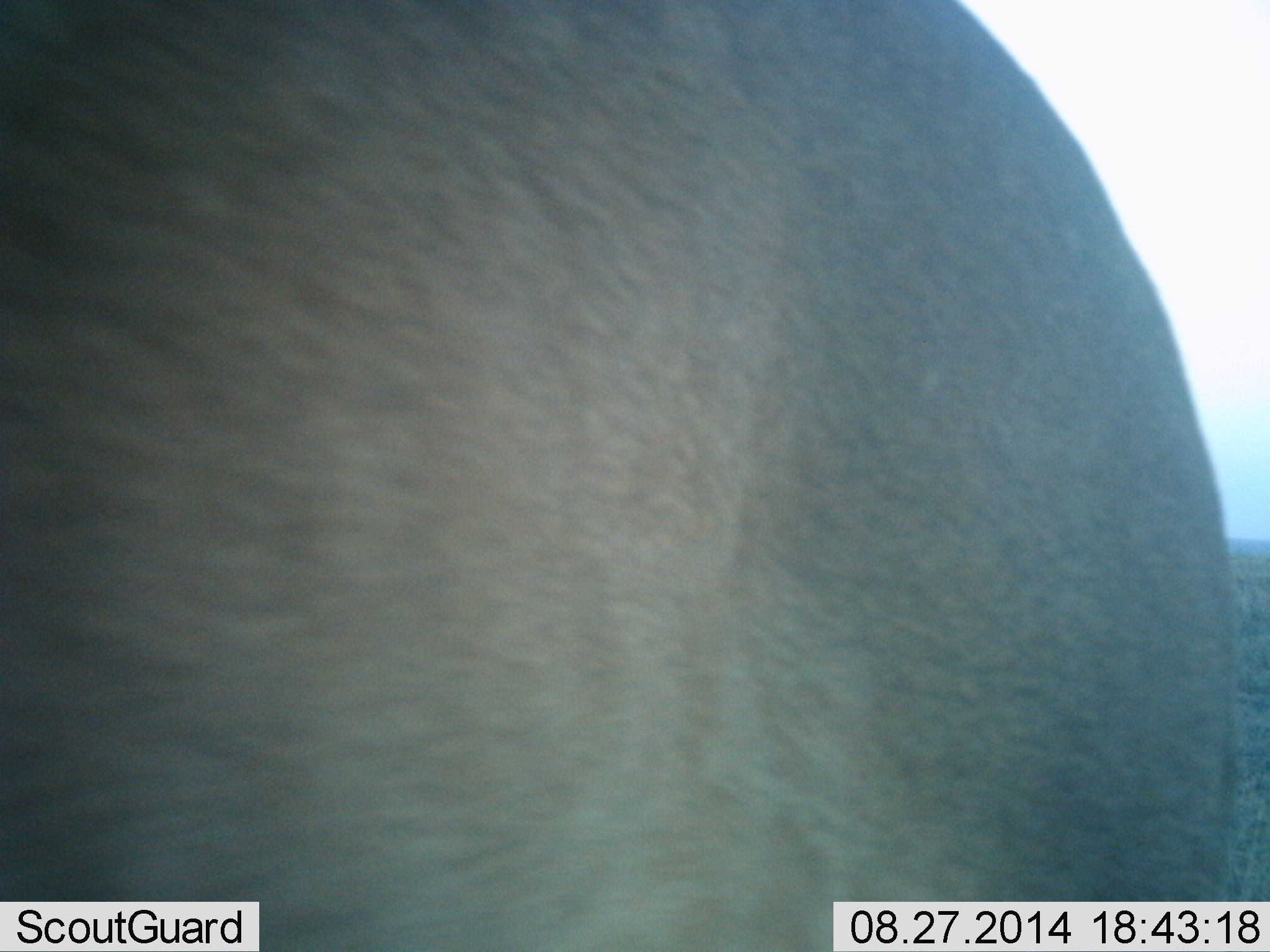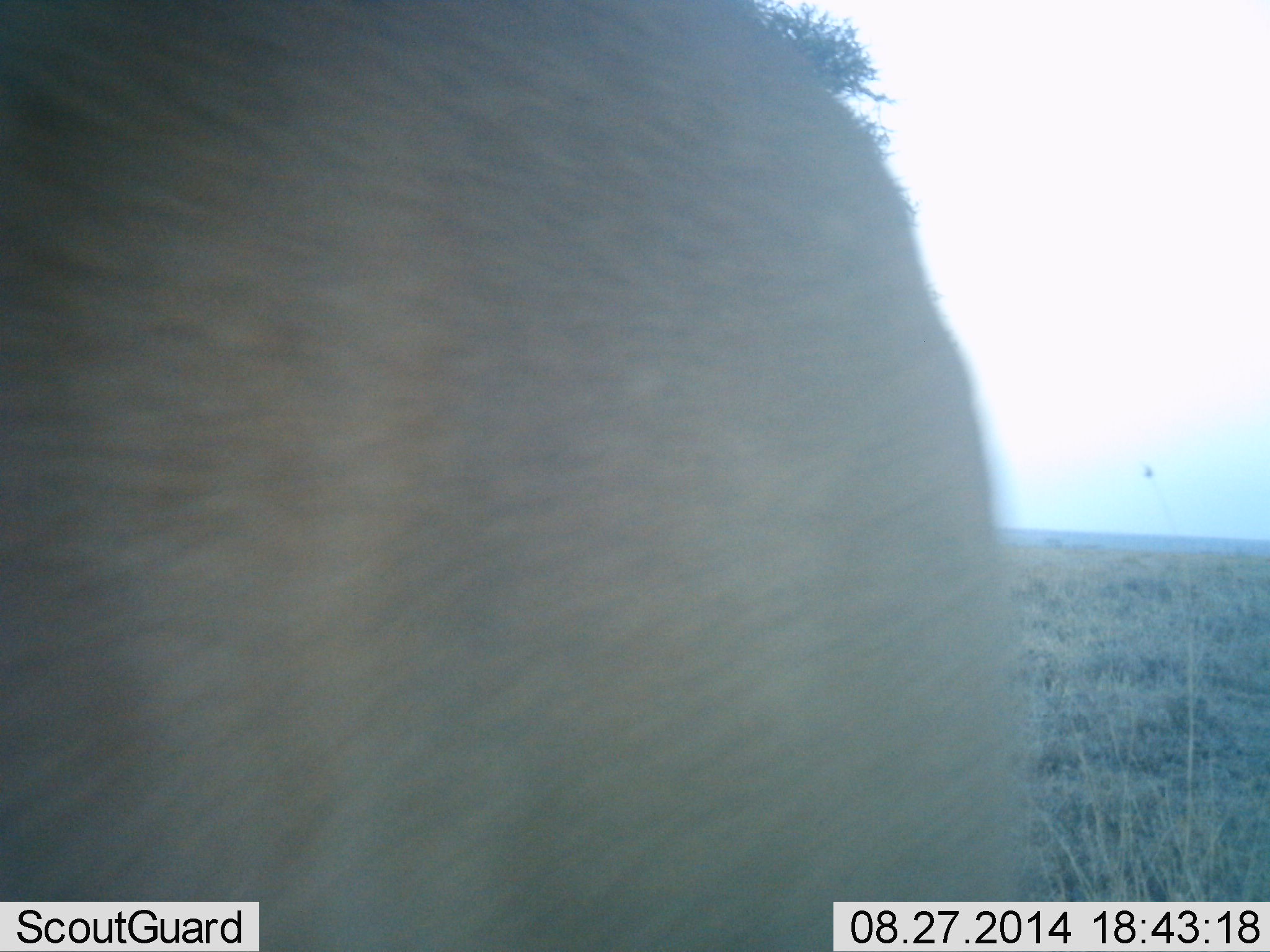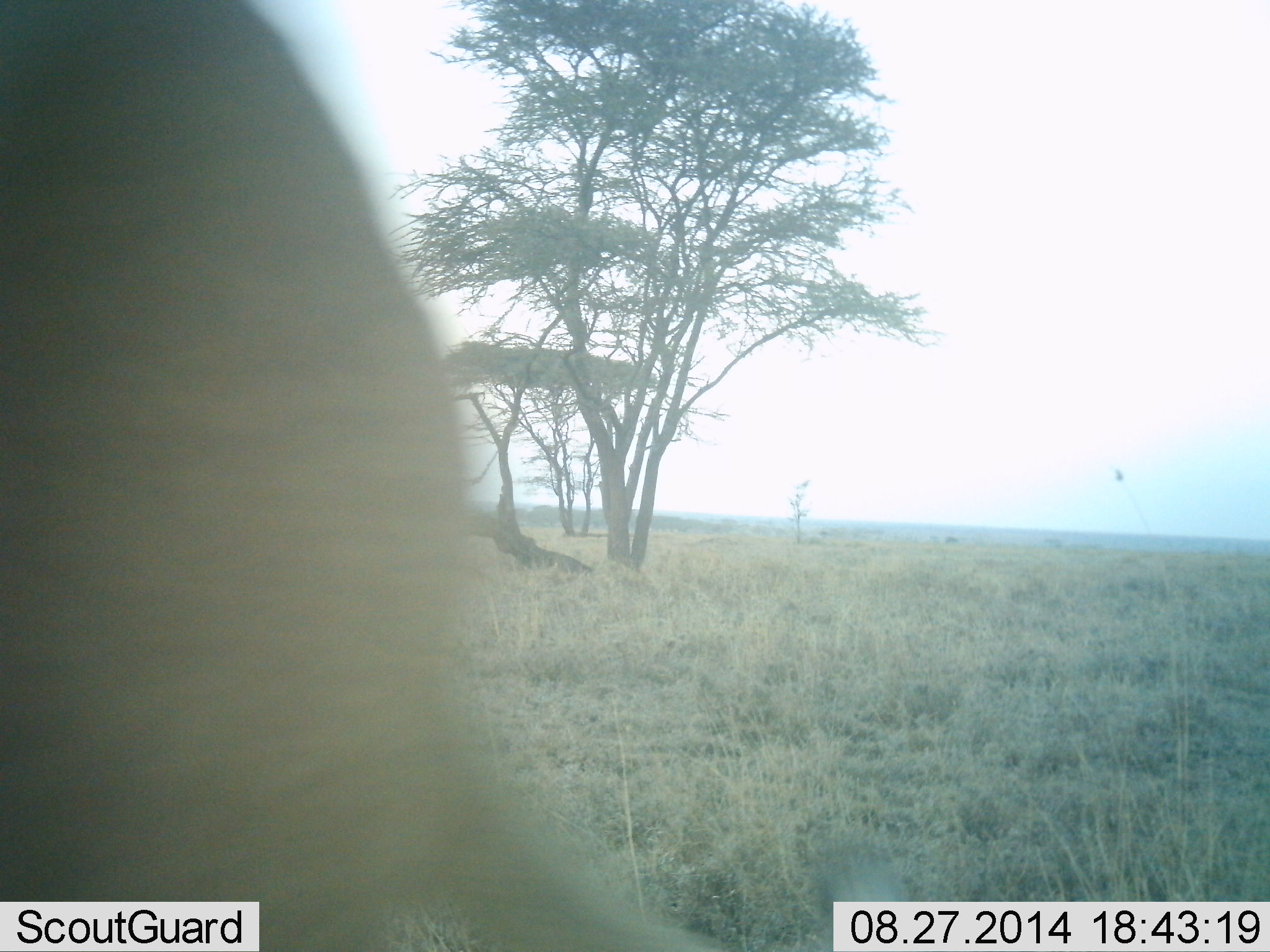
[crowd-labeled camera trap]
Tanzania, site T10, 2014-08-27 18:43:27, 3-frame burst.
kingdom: Animalia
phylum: Chordata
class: Mammalia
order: Carnivora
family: Felidae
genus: Panthera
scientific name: Panthera leo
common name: lion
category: lionfemale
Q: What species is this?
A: Lionfemale (lion) (Panthera leo).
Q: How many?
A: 1.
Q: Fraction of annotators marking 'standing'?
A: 20%.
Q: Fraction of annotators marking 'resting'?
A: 0%.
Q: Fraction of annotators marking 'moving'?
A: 80%.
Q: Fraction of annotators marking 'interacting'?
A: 0%.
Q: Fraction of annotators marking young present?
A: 0%.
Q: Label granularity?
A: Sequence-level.